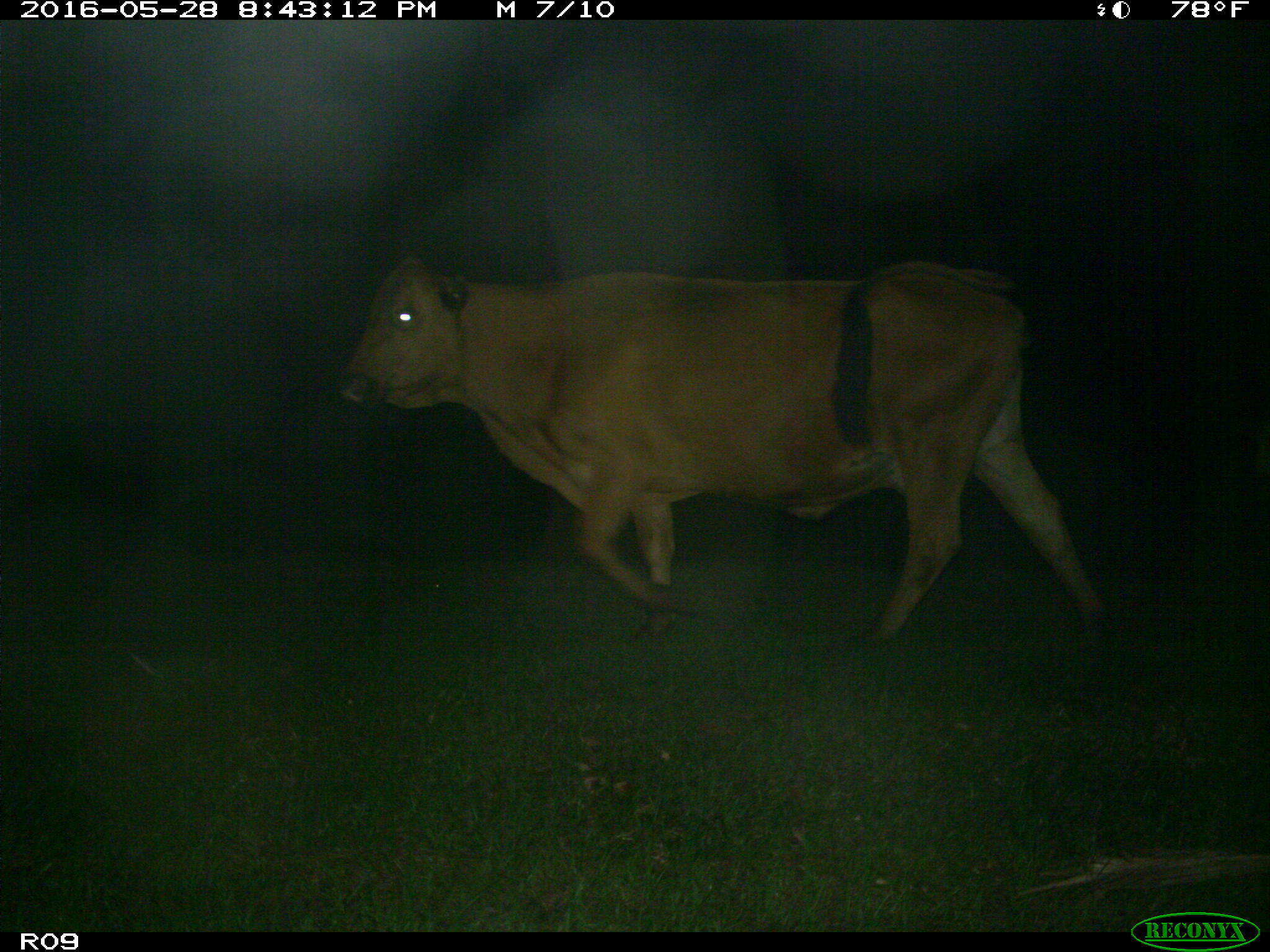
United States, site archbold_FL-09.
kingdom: Animalia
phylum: Chordata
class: Mammalia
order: Artiodactyla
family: Bovidae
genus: Bos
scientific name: Bos taurus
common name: domestic cow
Bos taurus (domestic cow).